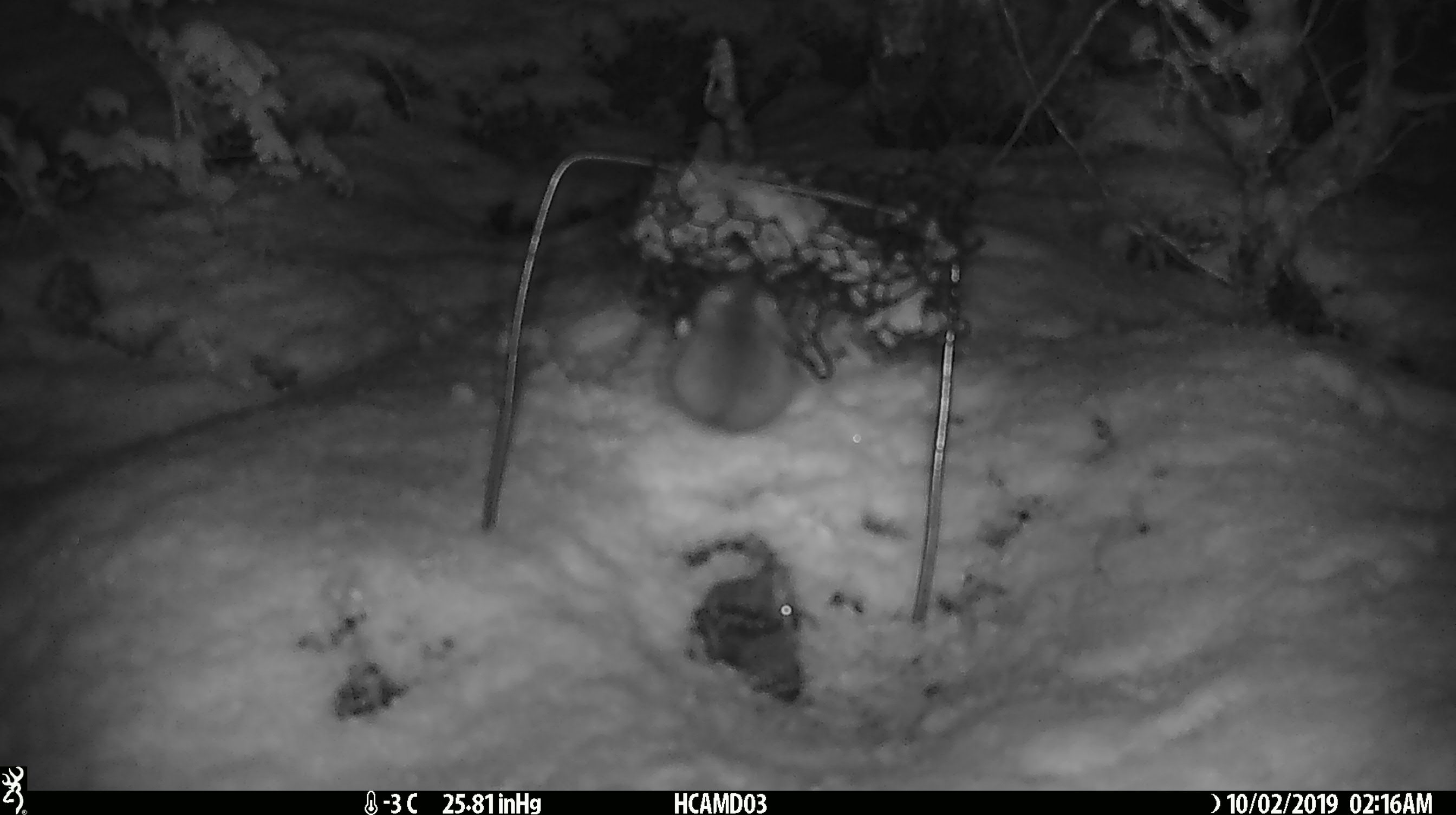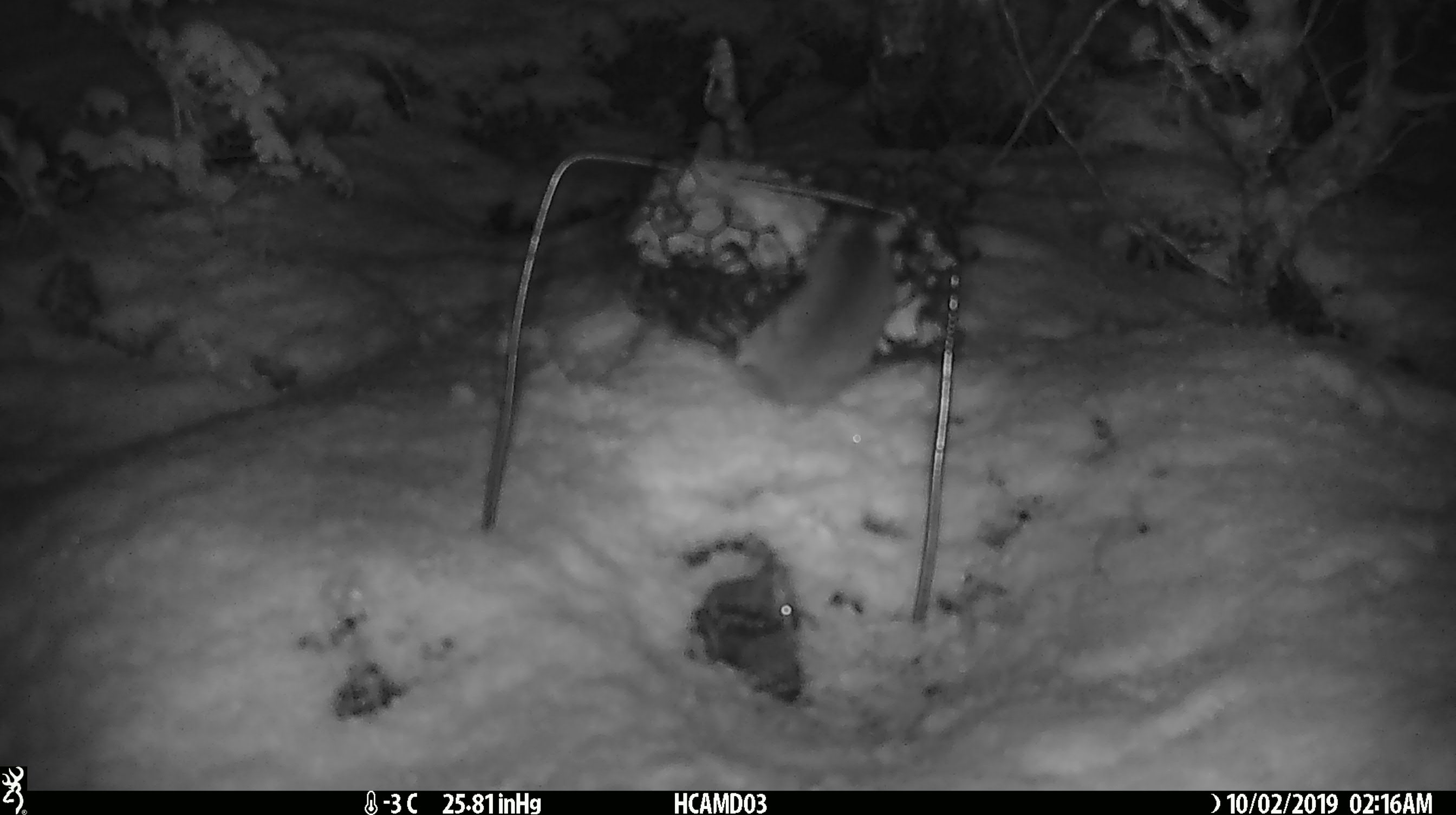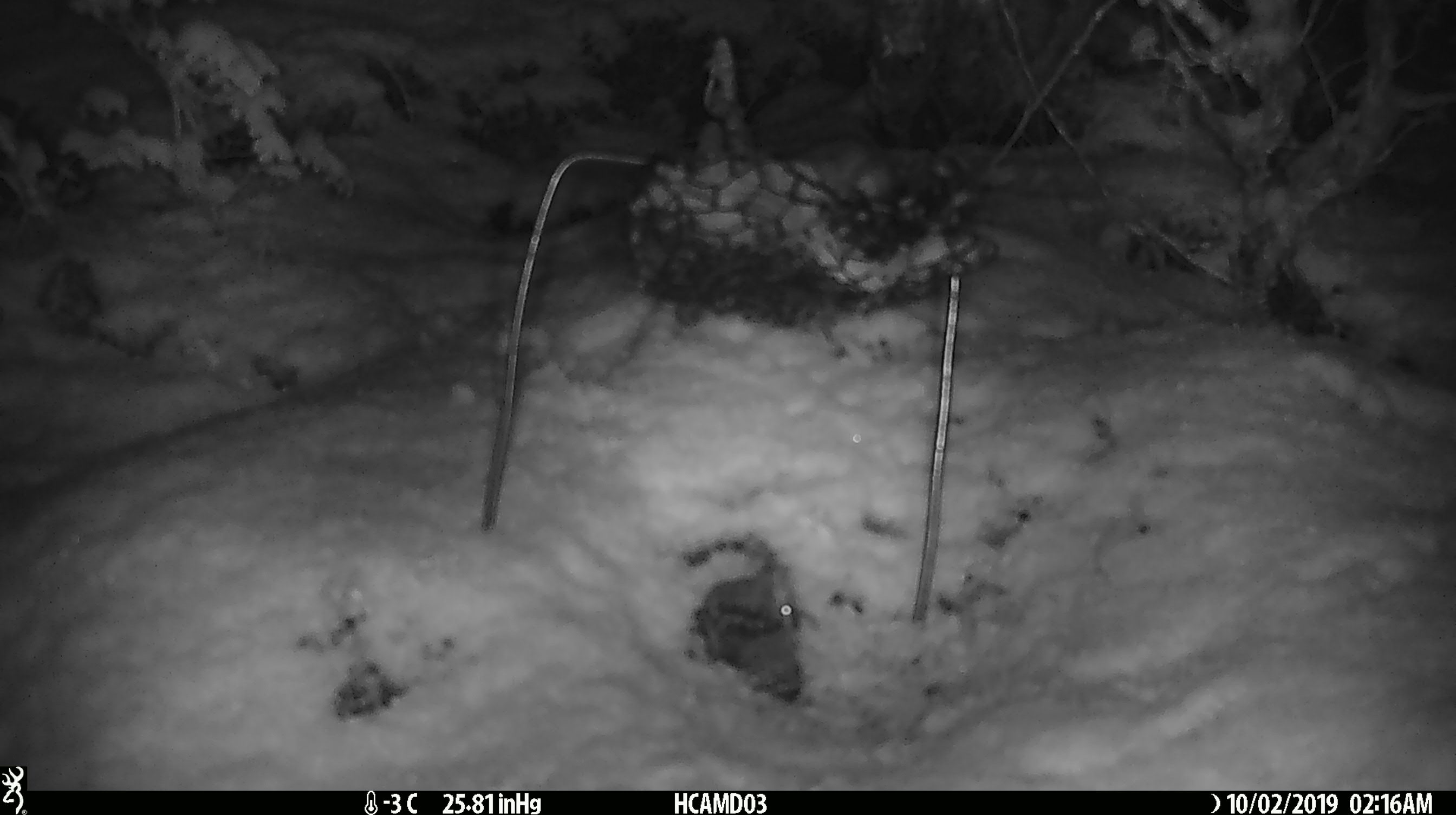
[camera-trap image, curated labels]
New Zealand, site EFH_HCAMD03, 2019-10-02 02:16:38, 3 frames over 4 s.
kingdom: Animalia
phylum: Chordata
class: Mammalia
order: Rodentia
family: Muridae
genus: Mus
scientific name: Mus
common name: mouse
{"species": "mouse (Mus)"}